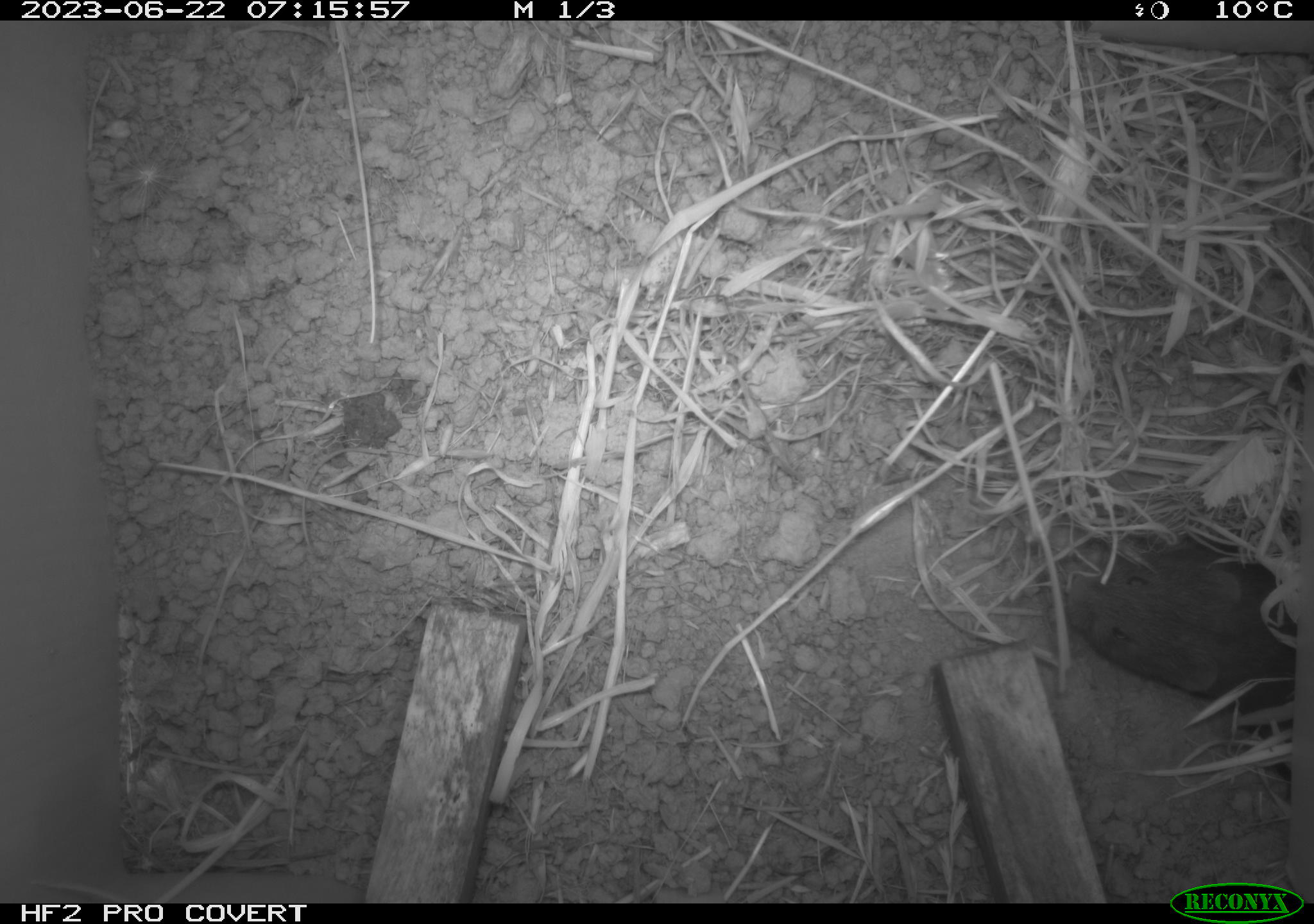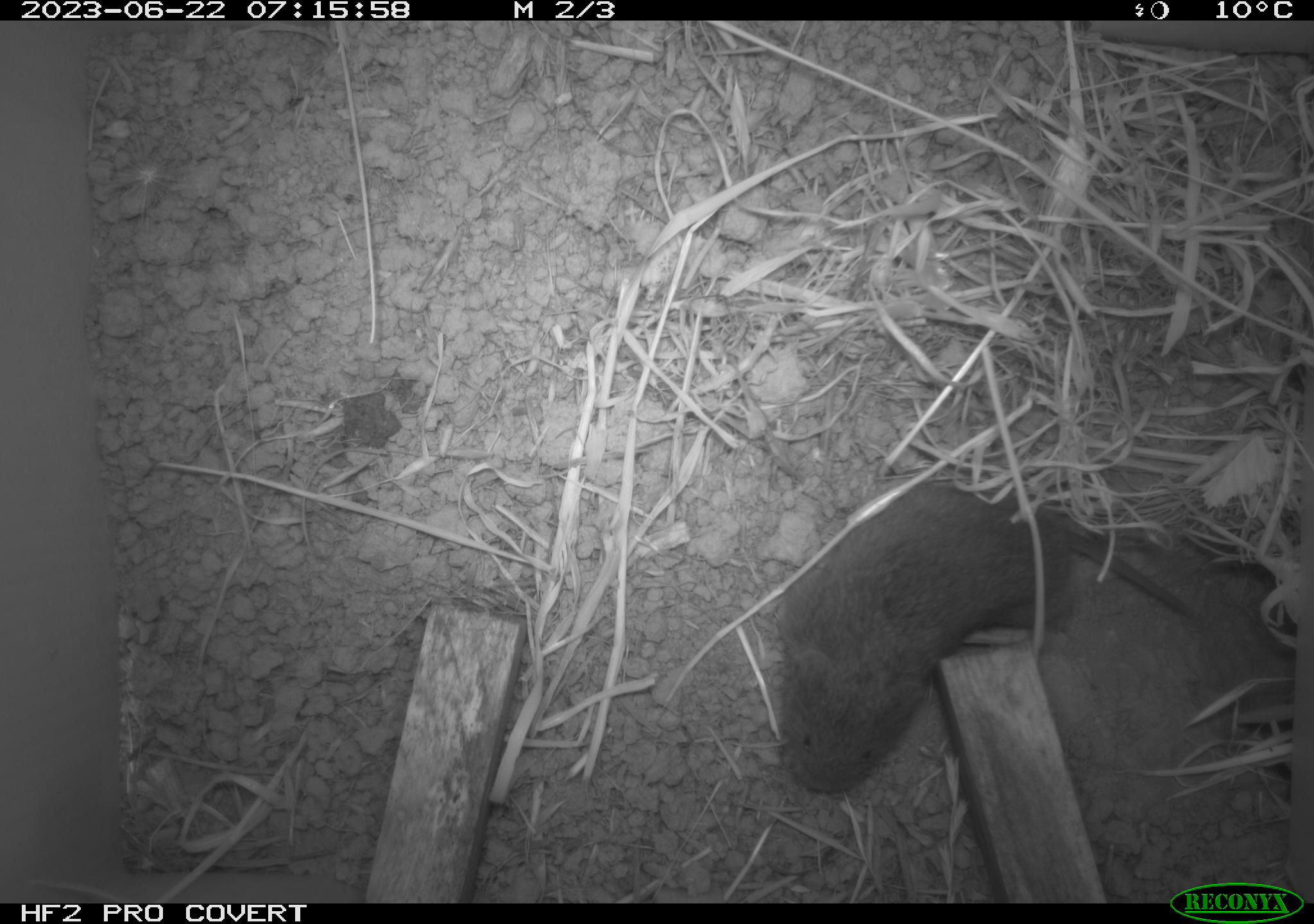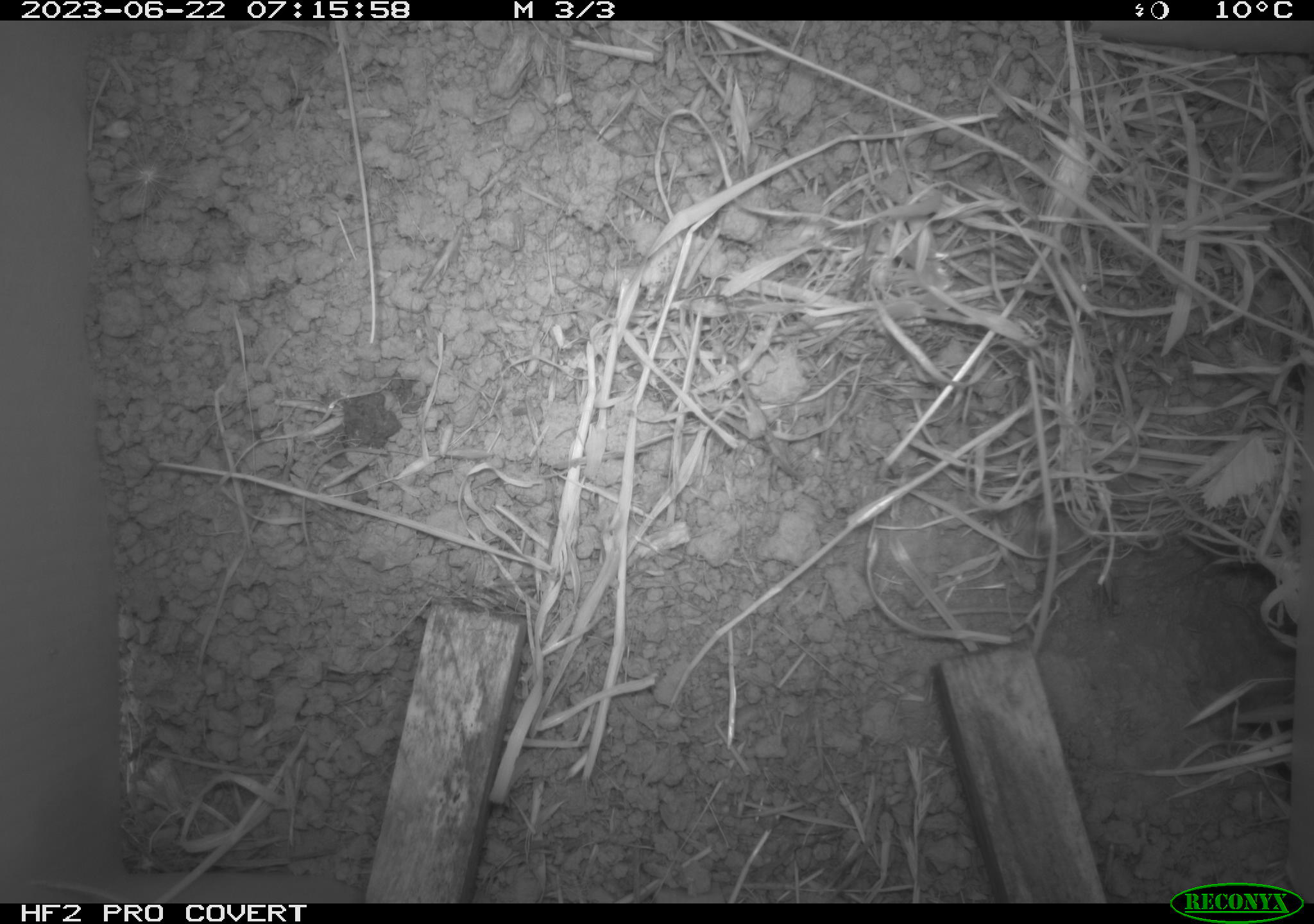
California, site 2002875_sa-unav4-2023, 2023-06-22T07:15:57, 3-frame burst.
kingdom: Animalia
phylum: Chordata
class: Mammalia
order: Rodentia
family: Cricetidae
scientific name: Arvicolinae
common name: voles, lemmings, and muskrats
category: arvicolinae subfamily